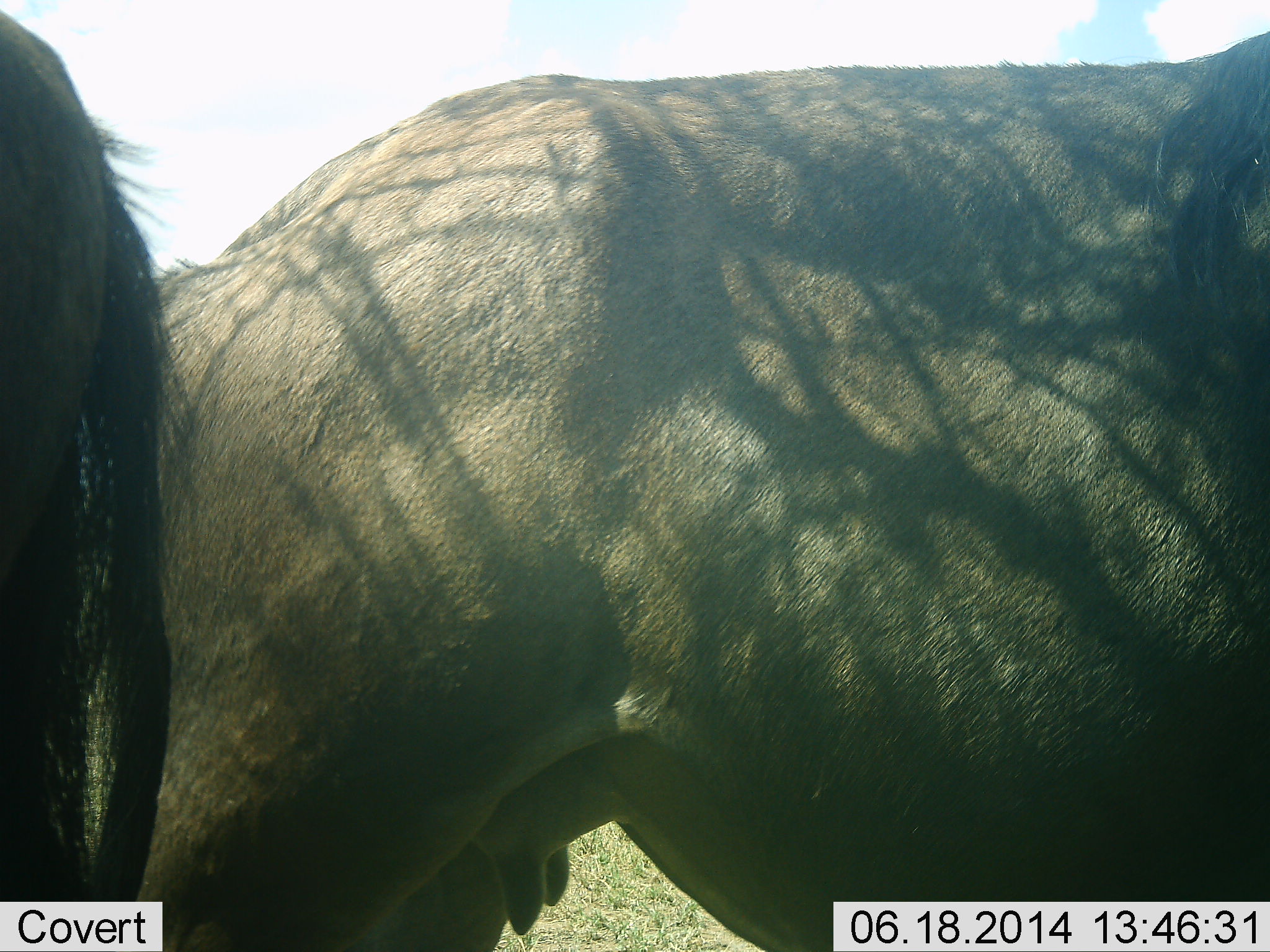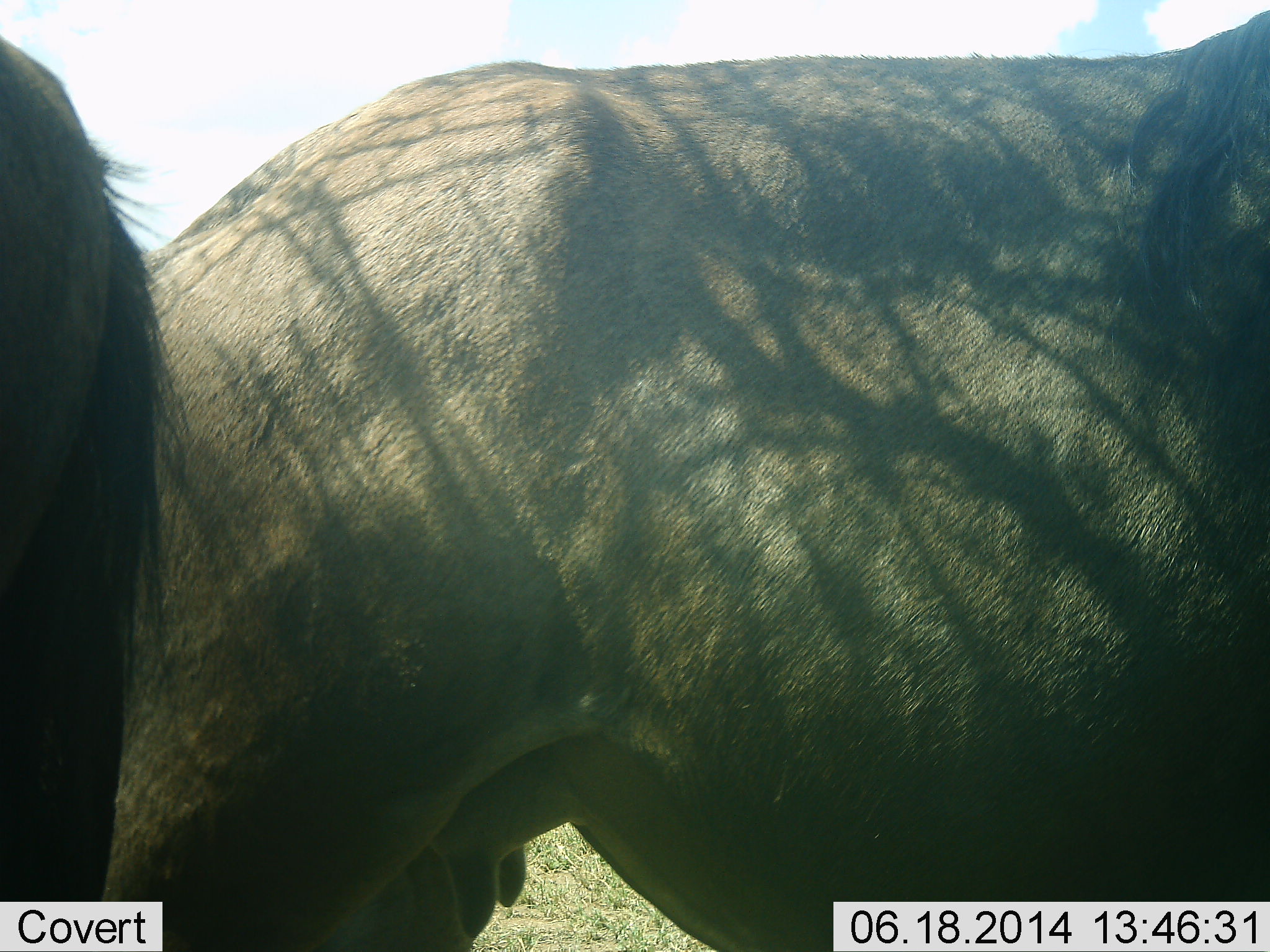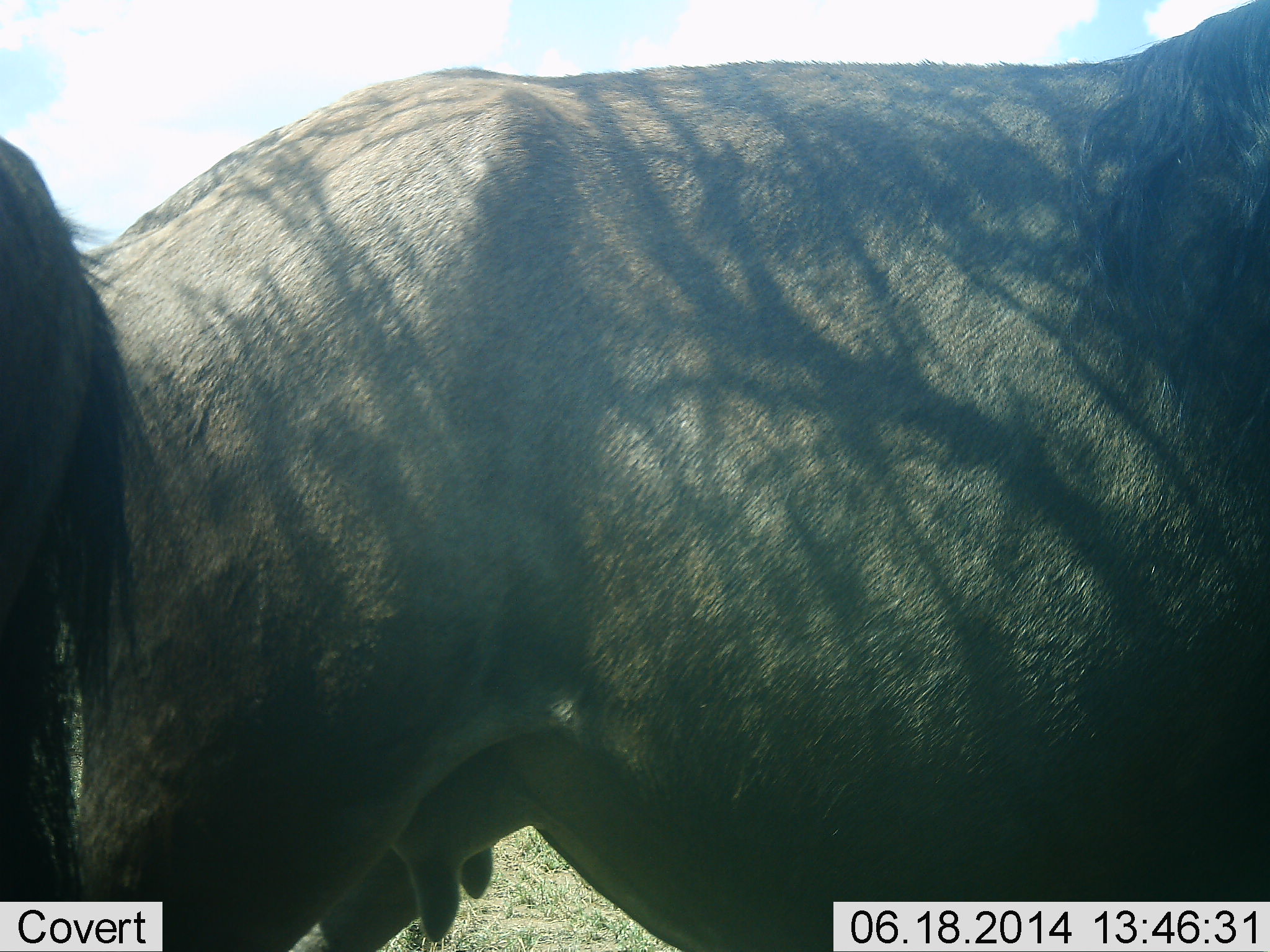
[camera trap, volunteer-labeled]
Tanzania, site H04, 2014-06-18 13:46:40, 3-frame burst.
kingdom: Animalia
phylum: Chordata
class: Mammalia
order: Artiodactyla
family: Bovidae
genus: Connochaetes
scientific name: Connochaetes taurinus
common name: blue wildebeest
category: wildebeest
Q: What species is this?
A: Wildebeest (blue wildebeest) (Connochaetes taurinus).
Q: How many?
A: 2.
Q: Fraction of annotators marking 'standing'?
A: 100%.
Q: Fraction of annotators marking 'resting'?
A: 0%.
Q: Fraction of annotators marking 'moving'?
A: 0%.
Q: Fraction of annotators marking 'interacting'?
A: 0%.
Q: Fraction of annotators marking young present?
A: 0%.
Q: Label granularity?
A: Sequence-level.